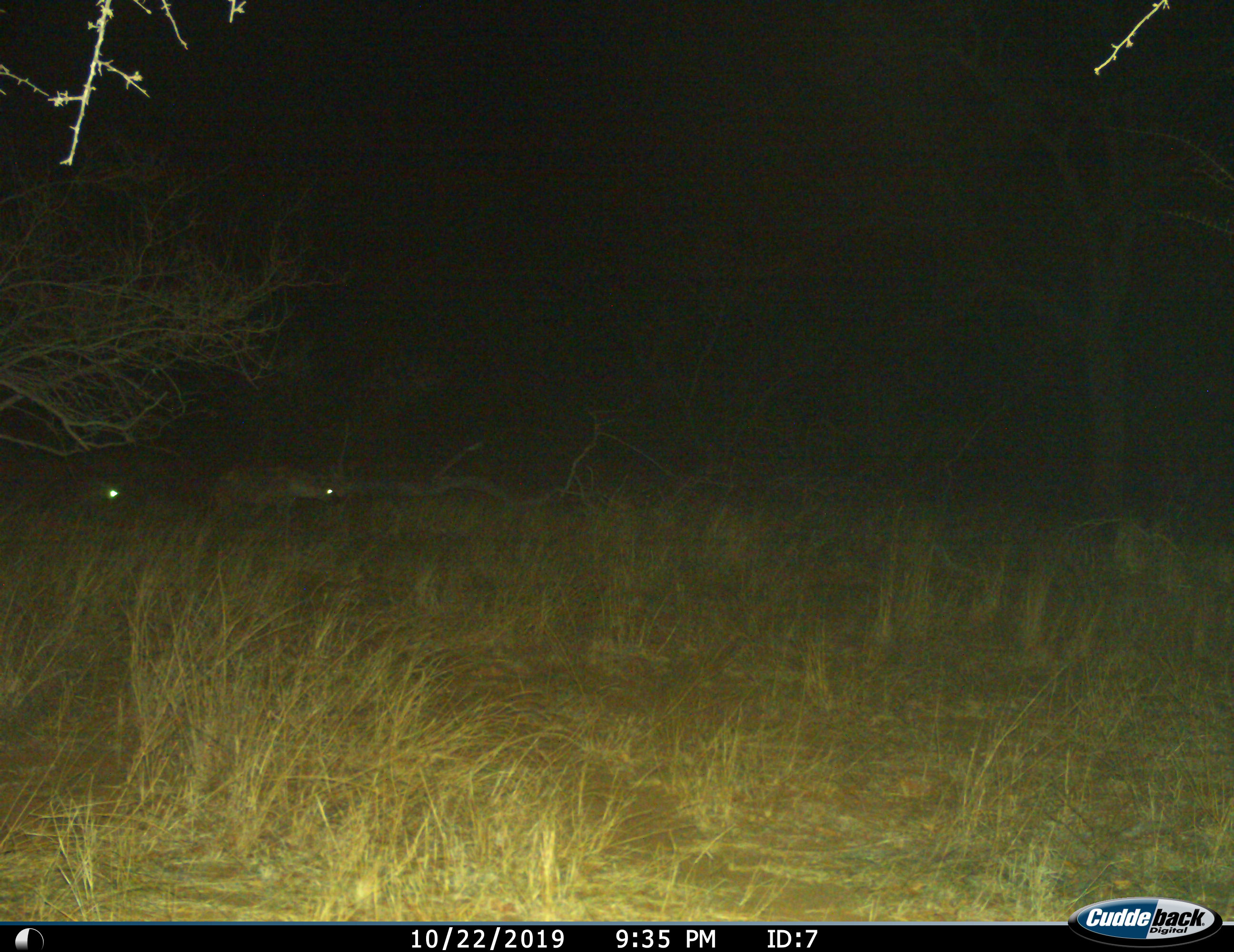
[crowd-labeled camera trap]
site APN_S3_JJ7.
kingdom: Animalia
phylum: Chordata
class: Mammalia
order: Carnivora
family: Hyaenidae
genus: Crocuta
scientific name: Crocuta crocuta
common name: spotted hyena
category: hyenaspotted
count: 2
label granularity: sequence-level